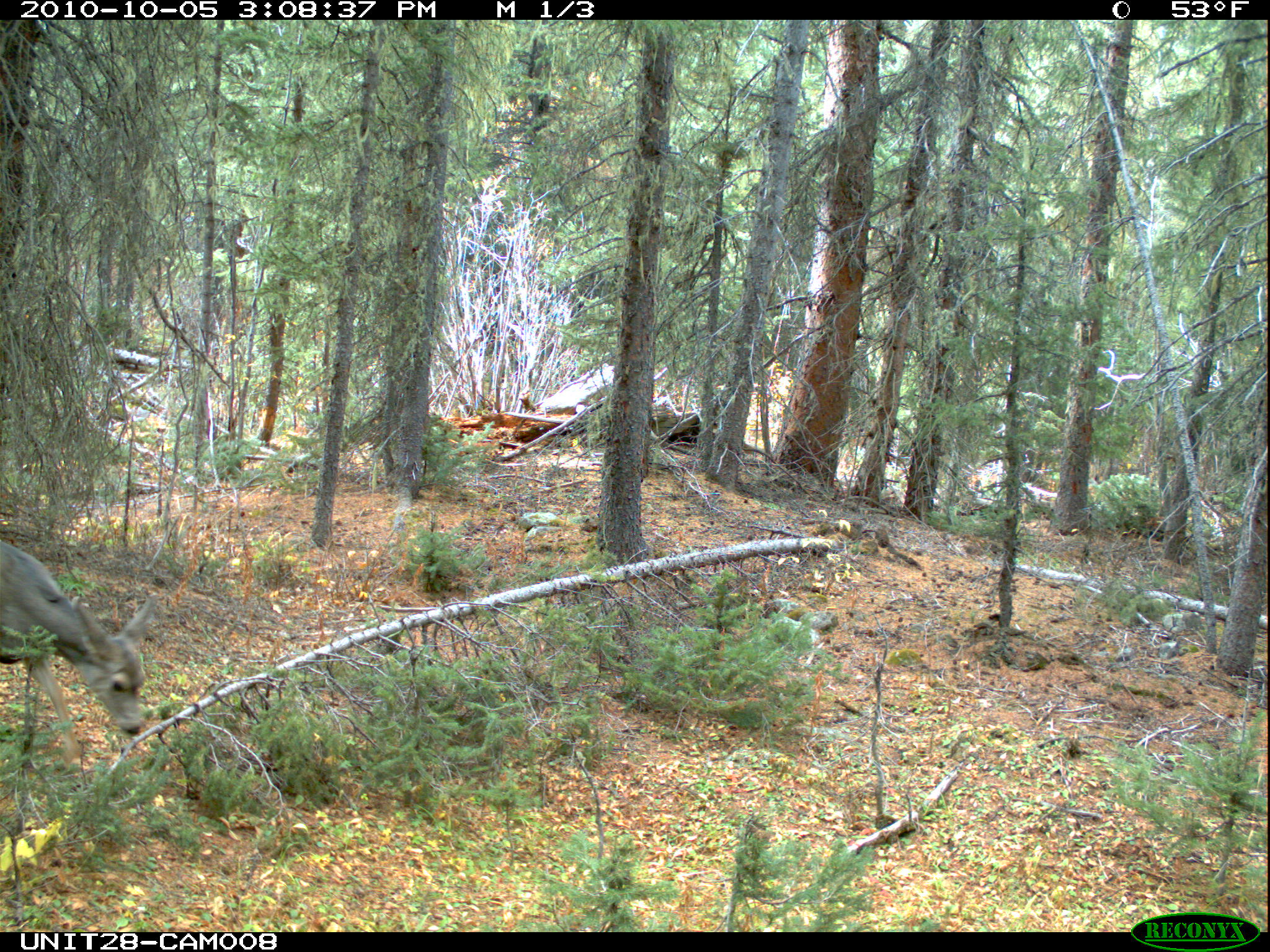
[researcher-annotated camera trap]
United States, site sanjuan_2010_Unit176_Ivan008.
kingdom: Animalia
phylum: Chordata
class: Mammalia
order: Artiodactyla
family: Cervidae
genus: Odocoileus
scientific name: Odocoileus hemionus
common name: mule deer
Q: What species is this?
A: Odocoileus hemionus (mule deer).